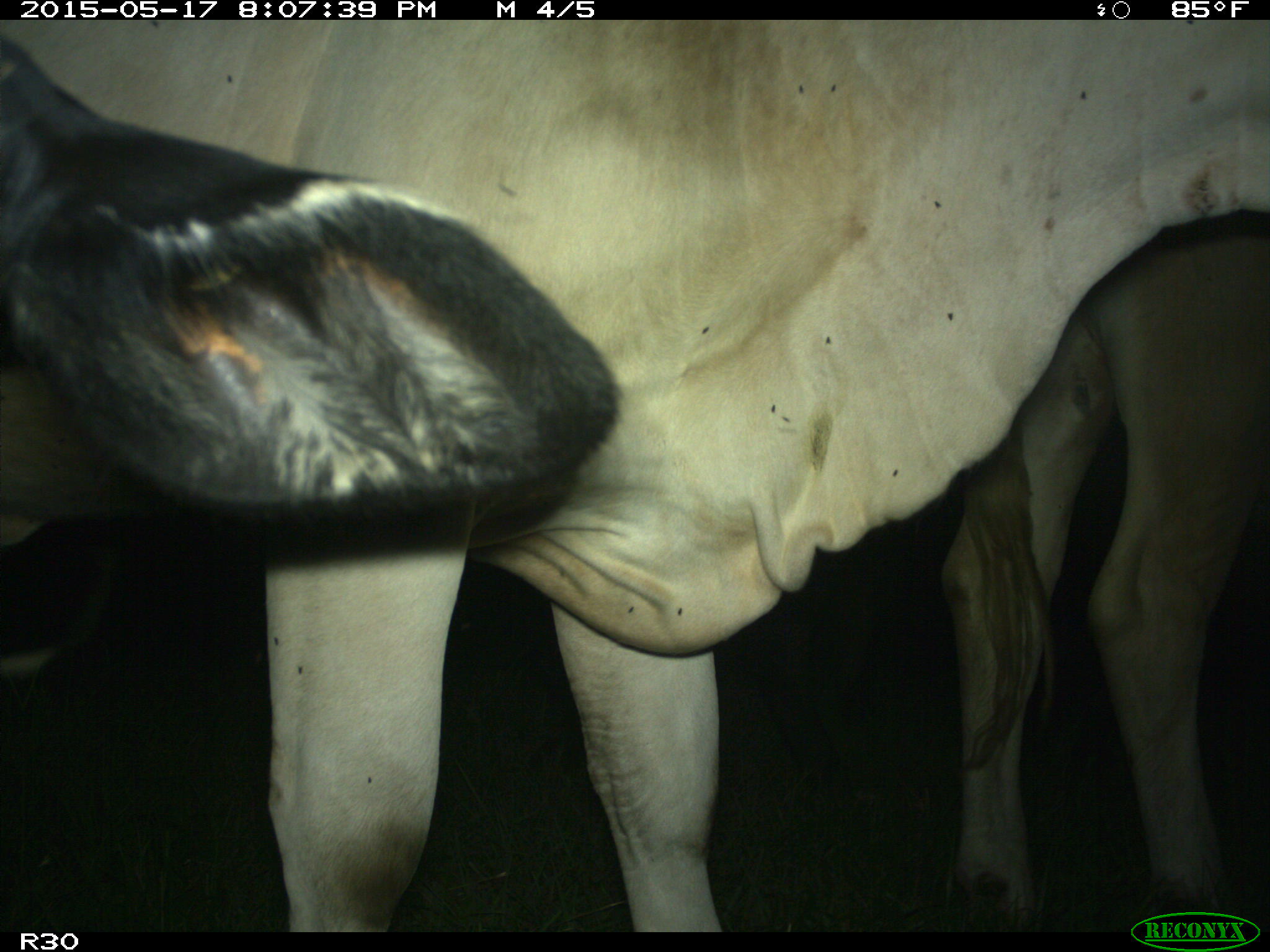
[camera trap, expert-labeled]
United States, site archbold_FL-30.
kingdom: Animalia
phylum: Chordata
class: Mammalia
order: Artiodactyla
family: Bovidae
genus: Bos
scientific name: Bos taurus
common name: domestic cow